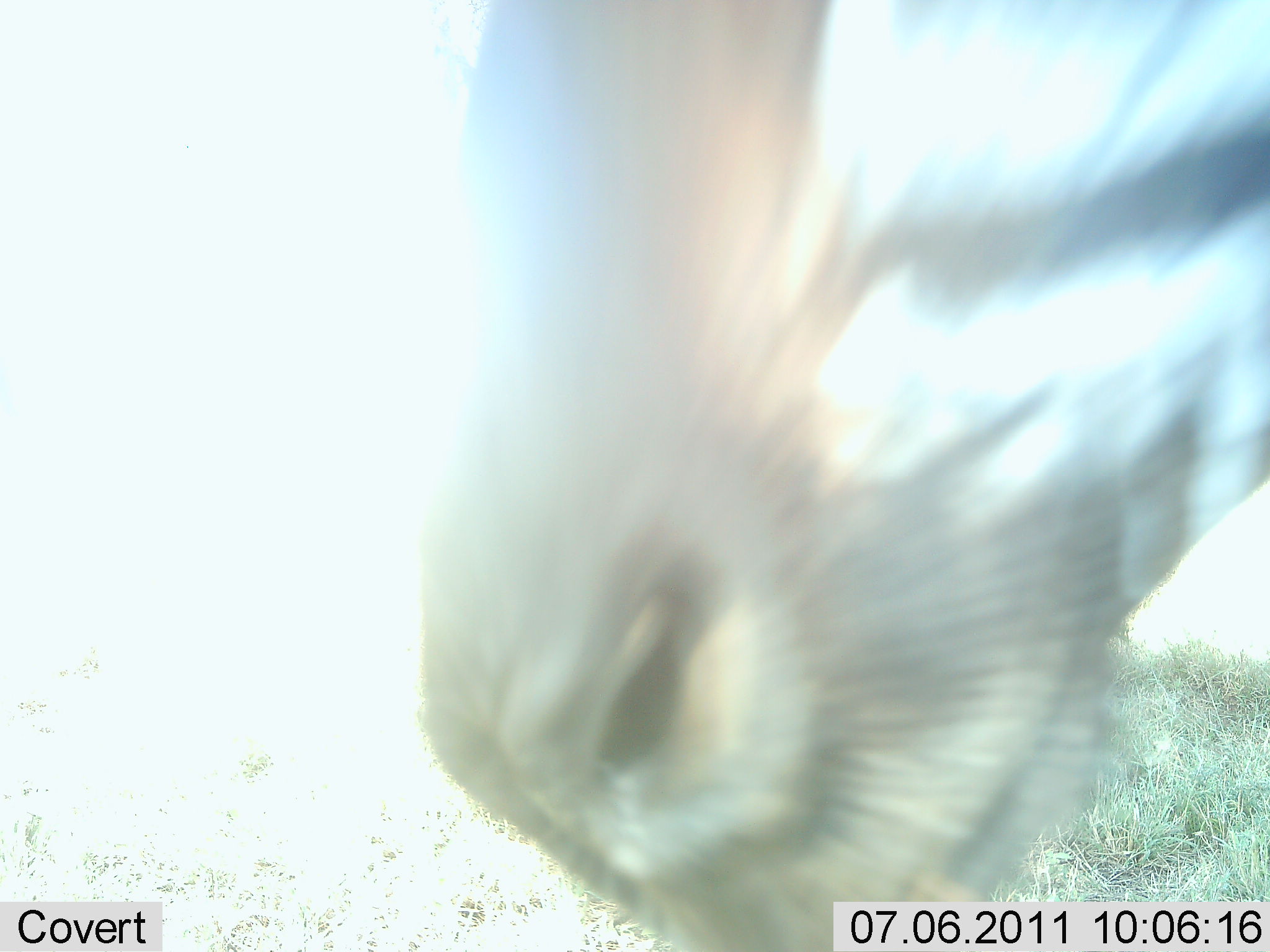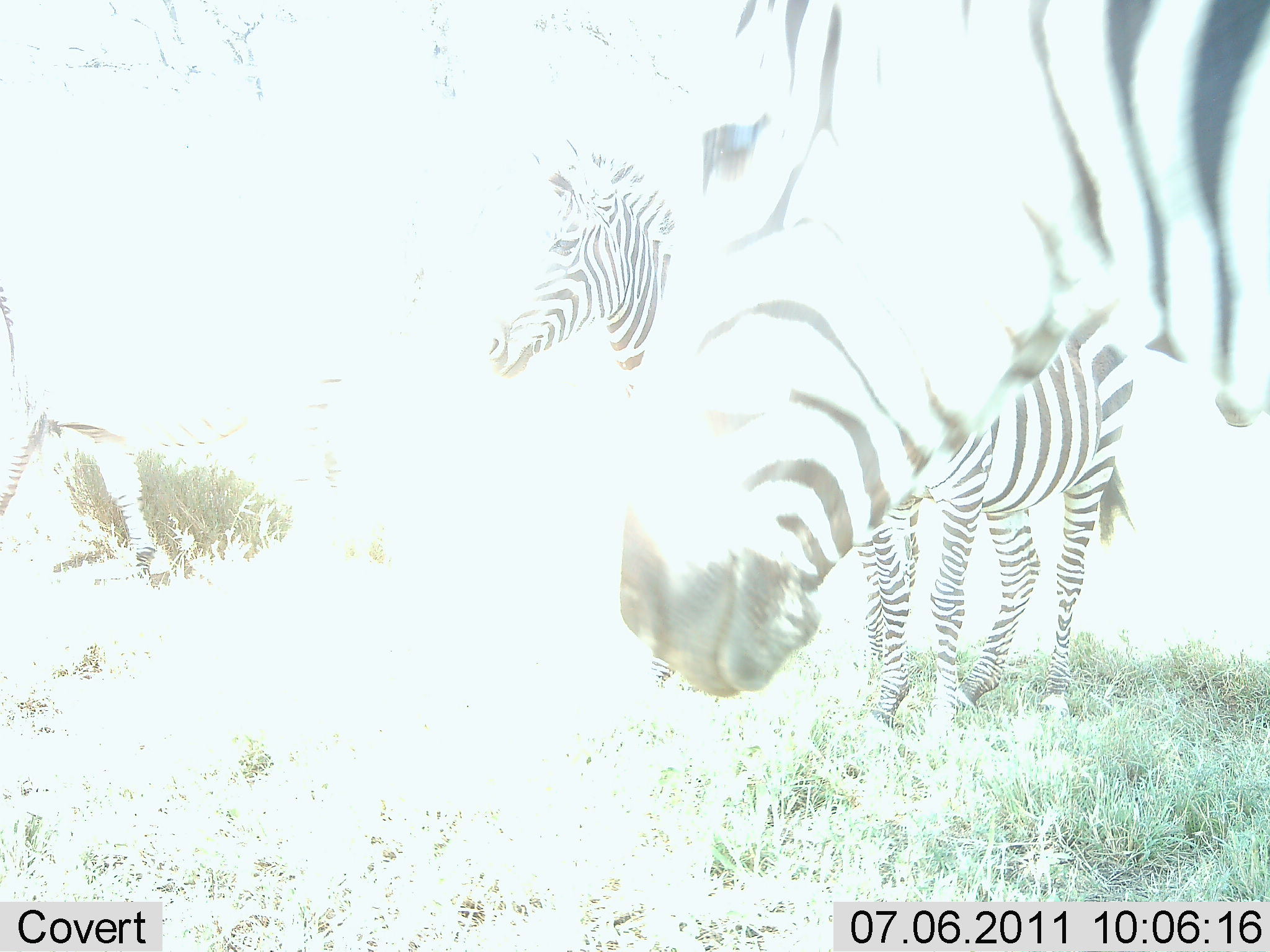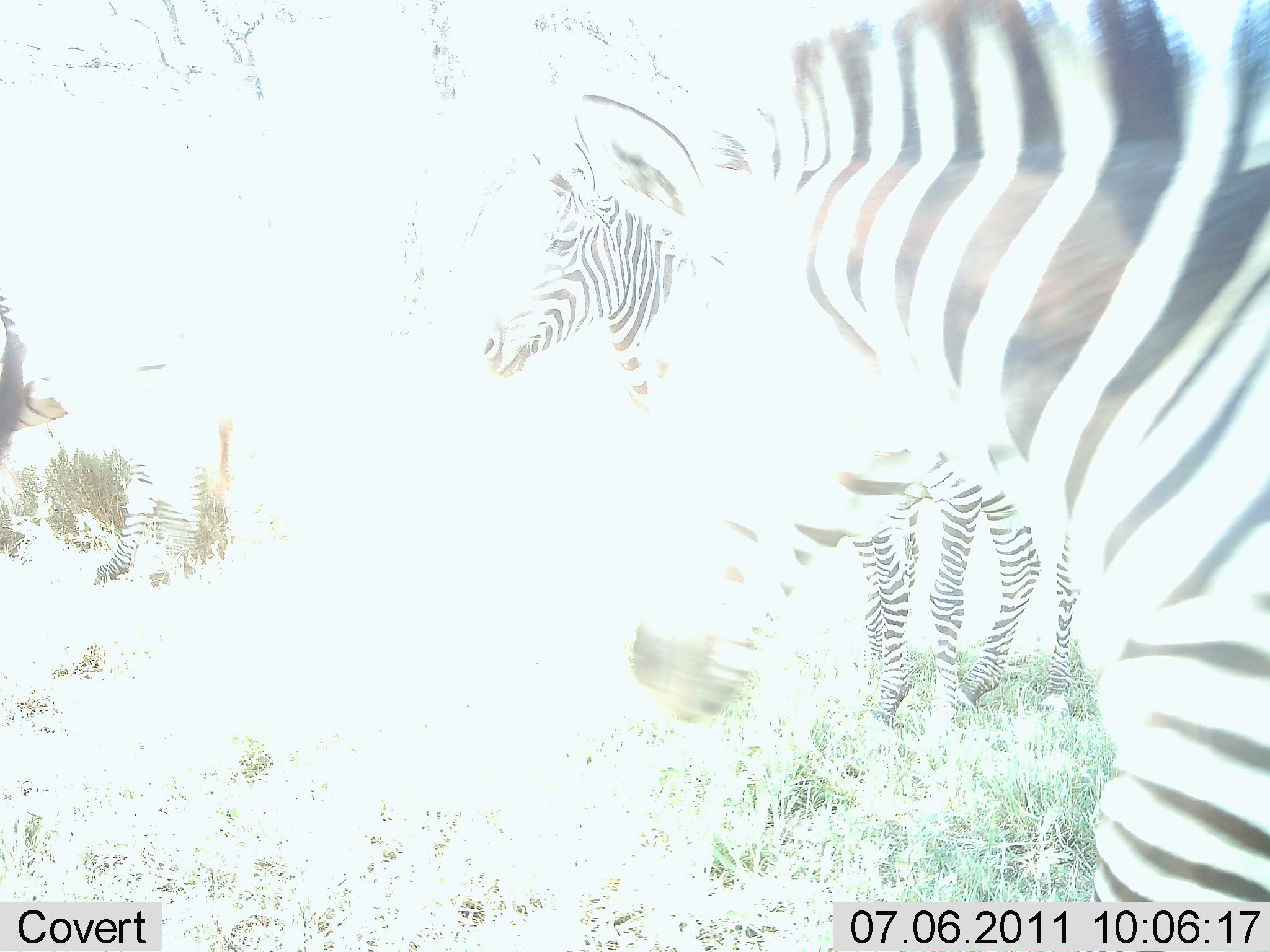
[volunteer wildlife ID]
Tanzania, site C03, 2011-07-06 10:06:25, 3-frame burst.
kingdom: Animalia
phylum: Chordata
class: Mammalia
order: Perissodactyla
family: Equidae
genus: Equus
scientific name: Equus quagga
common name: plains zebra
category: zebra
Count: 3.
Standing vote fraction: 92%.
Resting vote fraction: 8%.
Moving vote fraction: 25%.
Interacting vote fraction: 17%.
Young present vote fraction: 0%.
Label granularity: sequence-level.